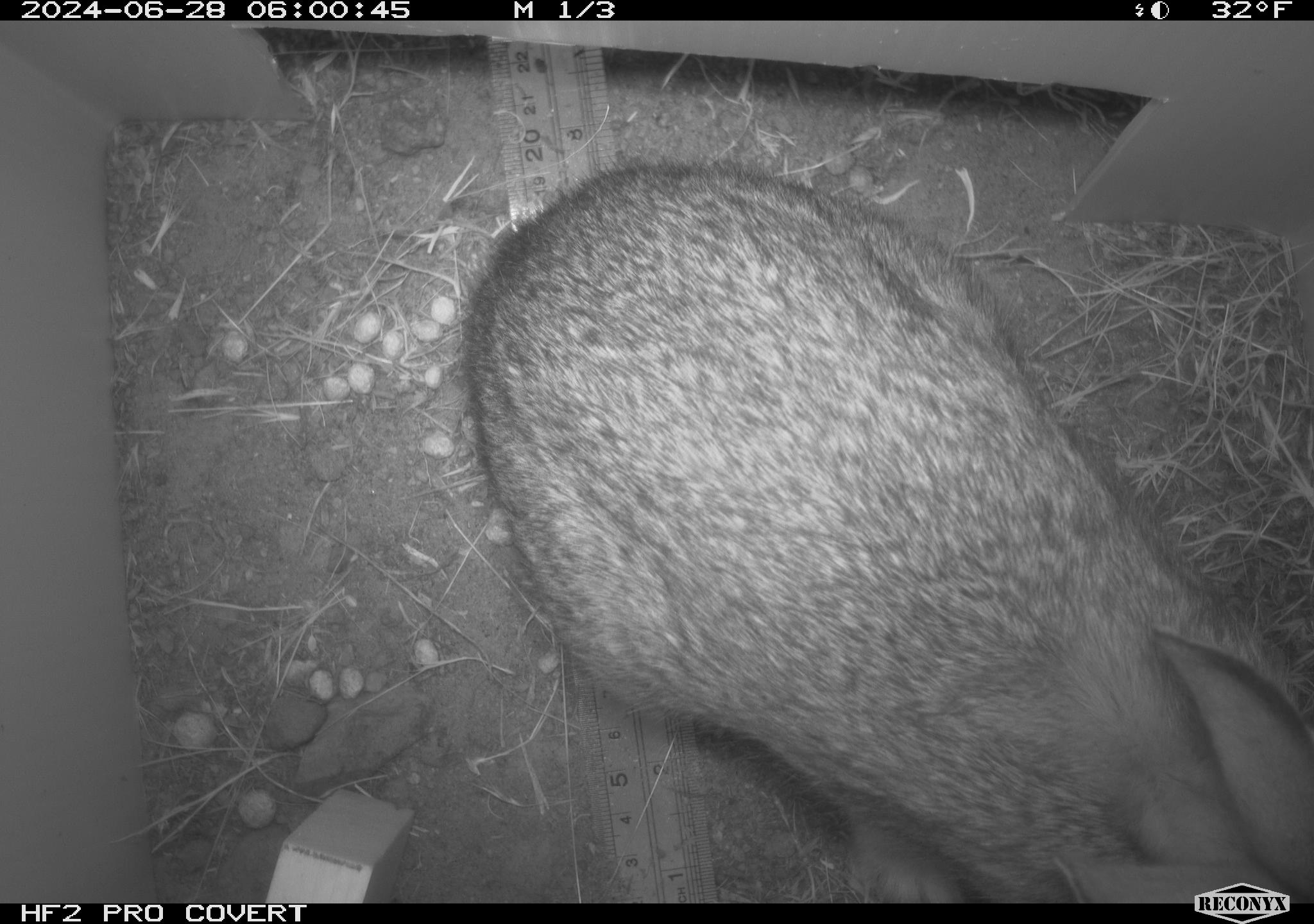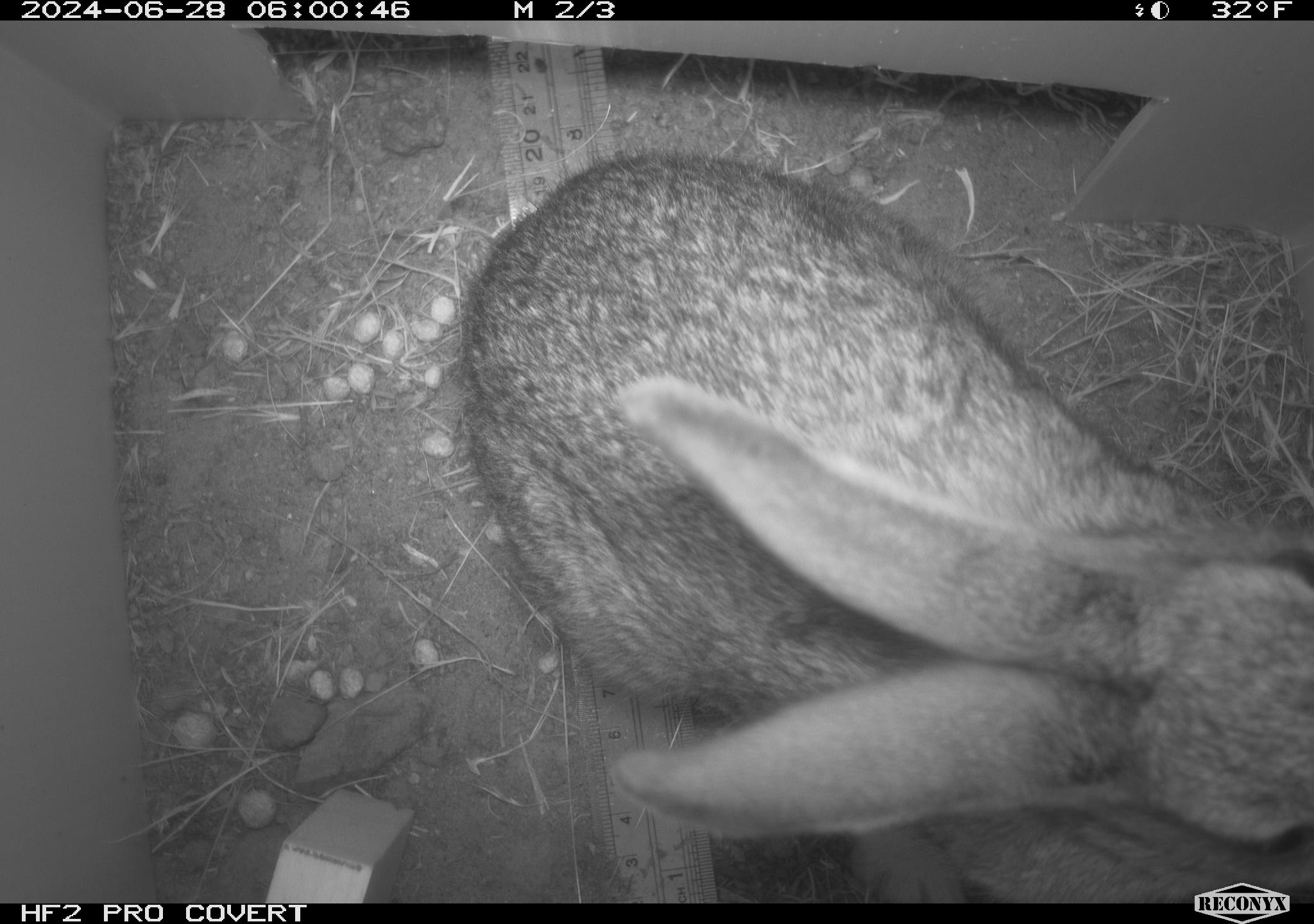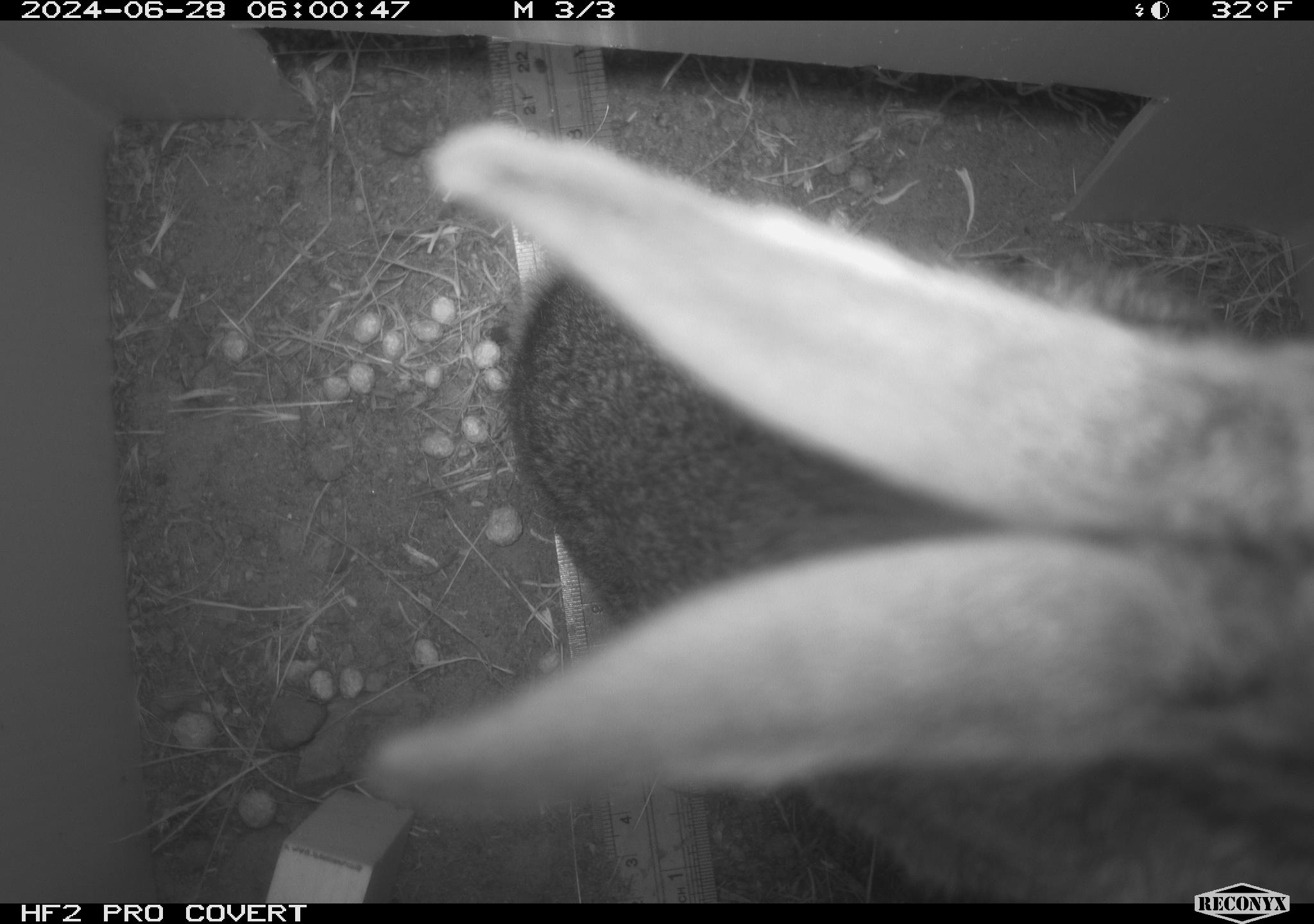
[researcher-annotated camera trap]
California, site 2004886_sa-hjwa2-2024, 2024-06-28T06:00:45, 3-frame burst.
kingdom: Animalia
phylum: Chordata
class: Mammalia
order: Lagomorpha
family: Leporidae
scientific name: Leporidae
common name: rabbit or hare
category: rabbit and hare family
Rabbit and hare family (rabbit or hare) (Leporidae).